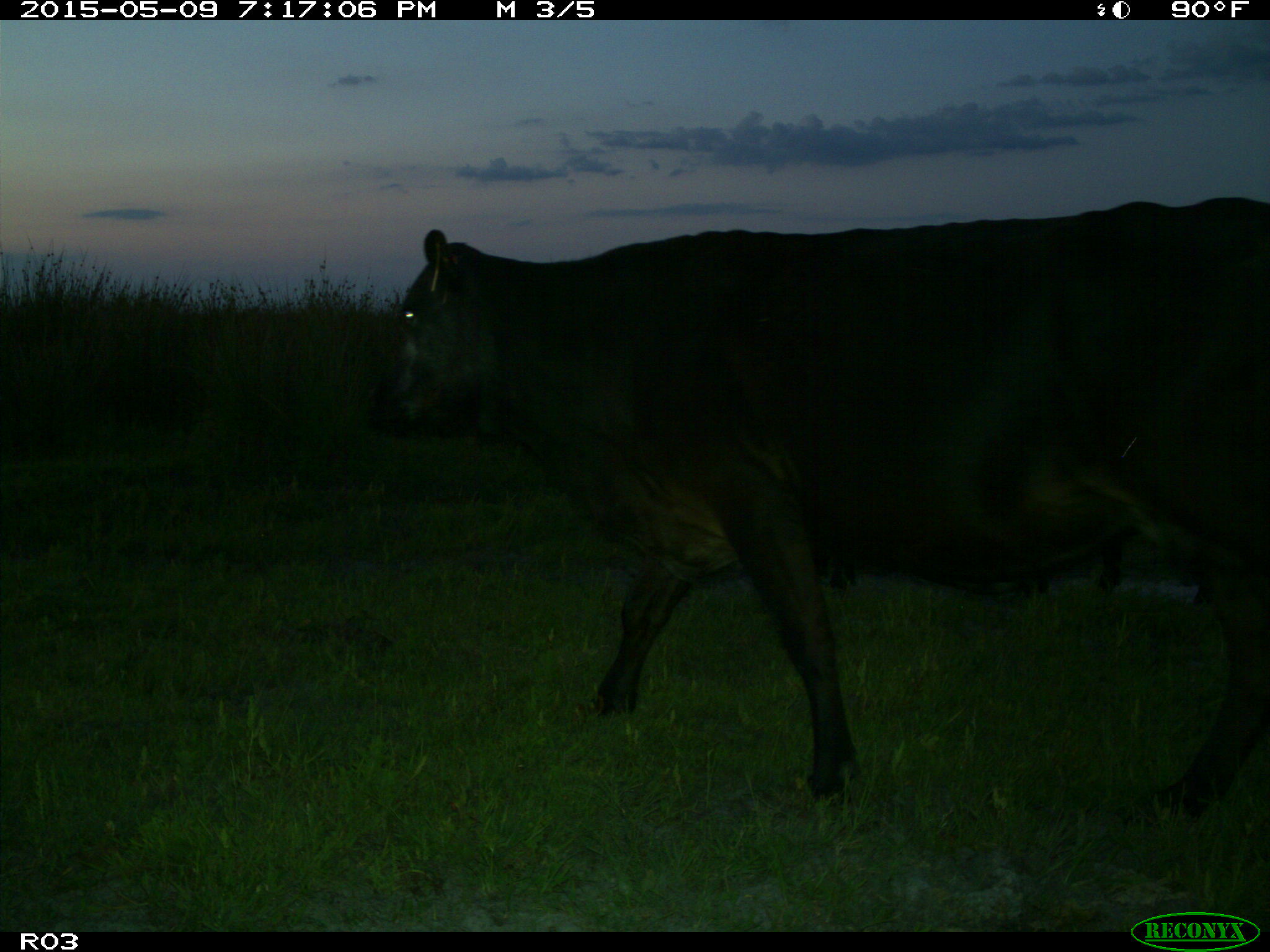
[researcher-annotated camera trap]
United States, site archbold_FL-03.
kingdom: Animalia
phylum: Chordata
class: Mammalia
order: Artiodactyla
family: Bovidae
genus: Bos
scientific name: Bos taurus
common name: domestic cow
Bos taurus (domestic cow).